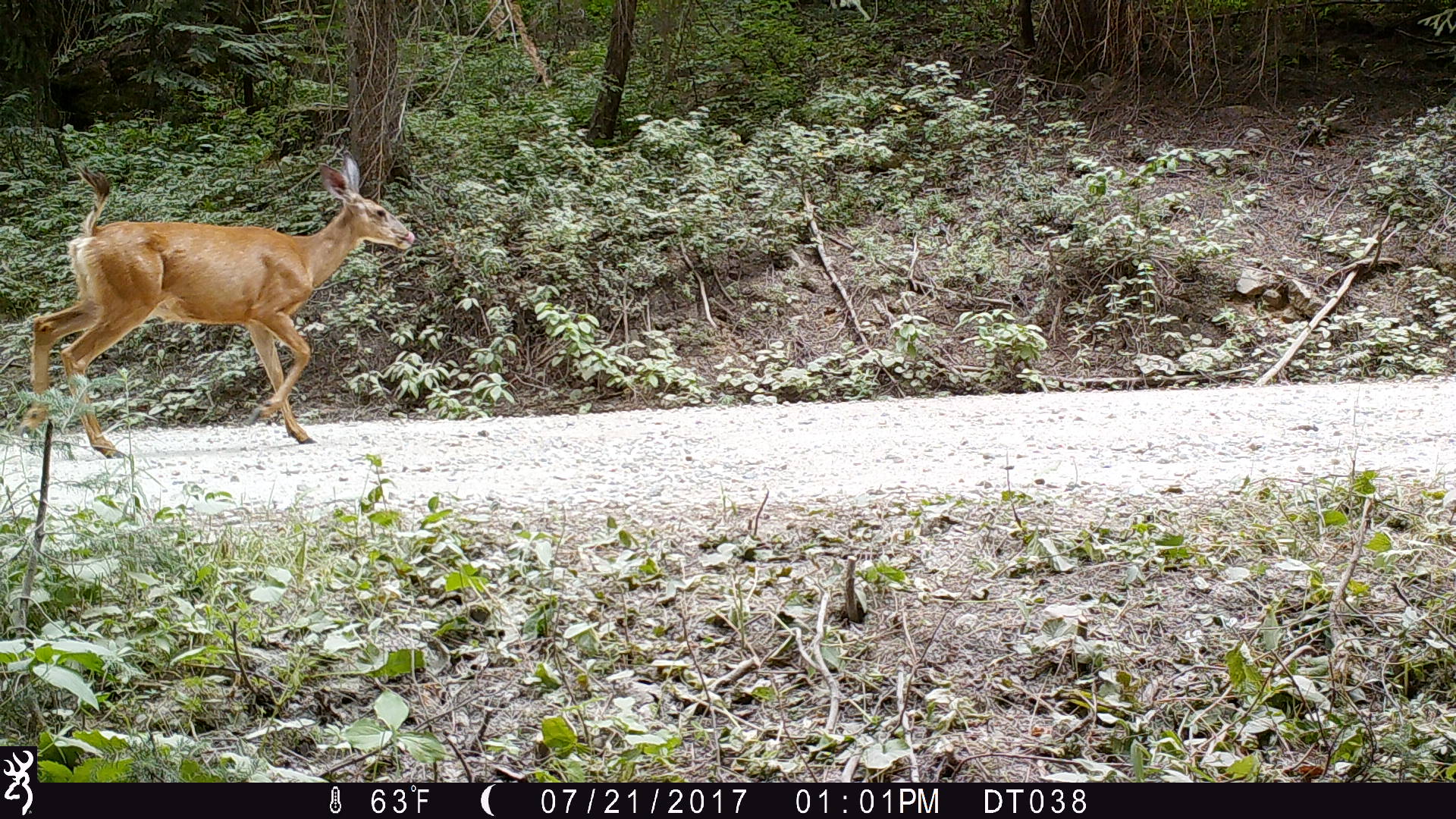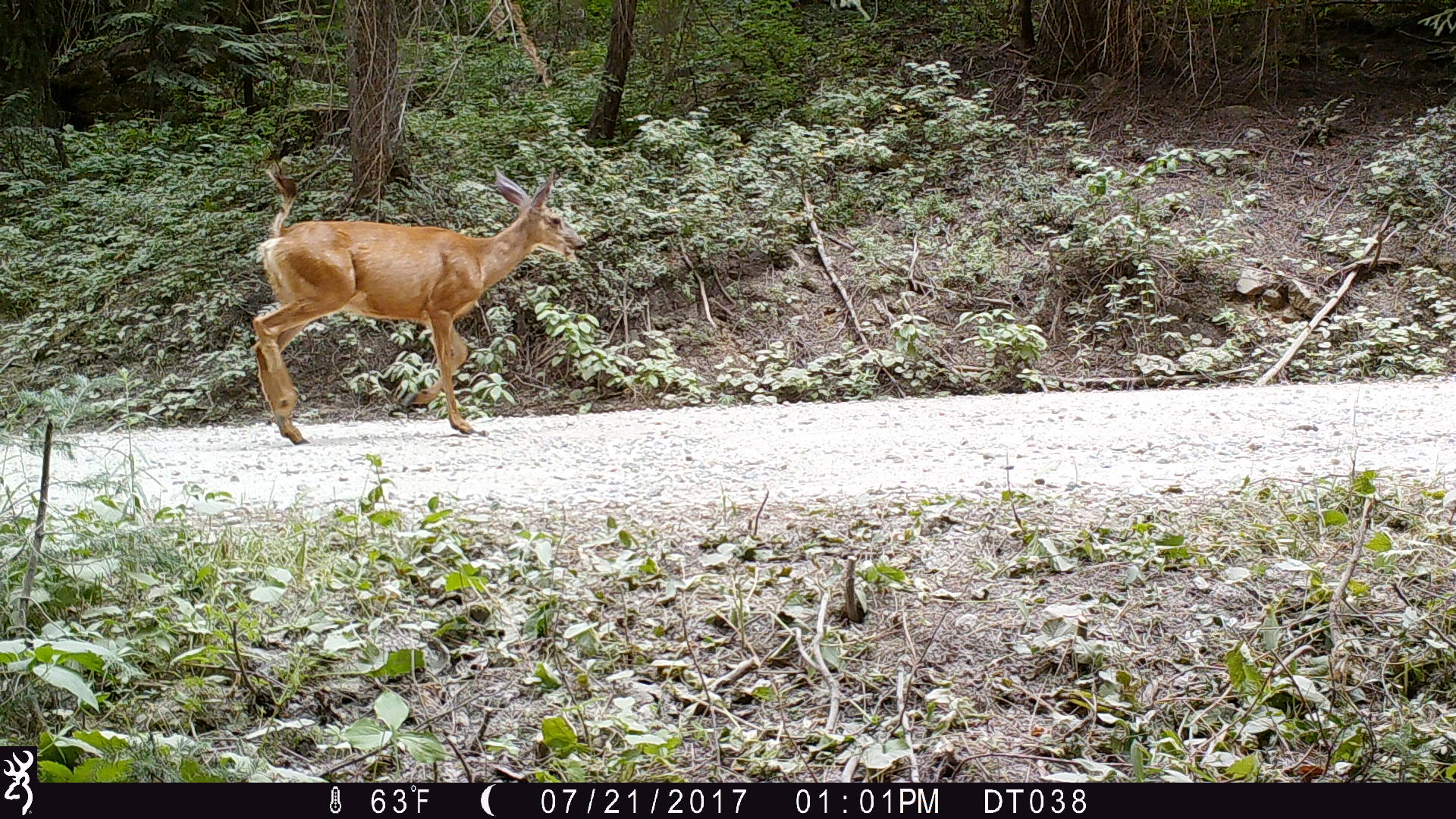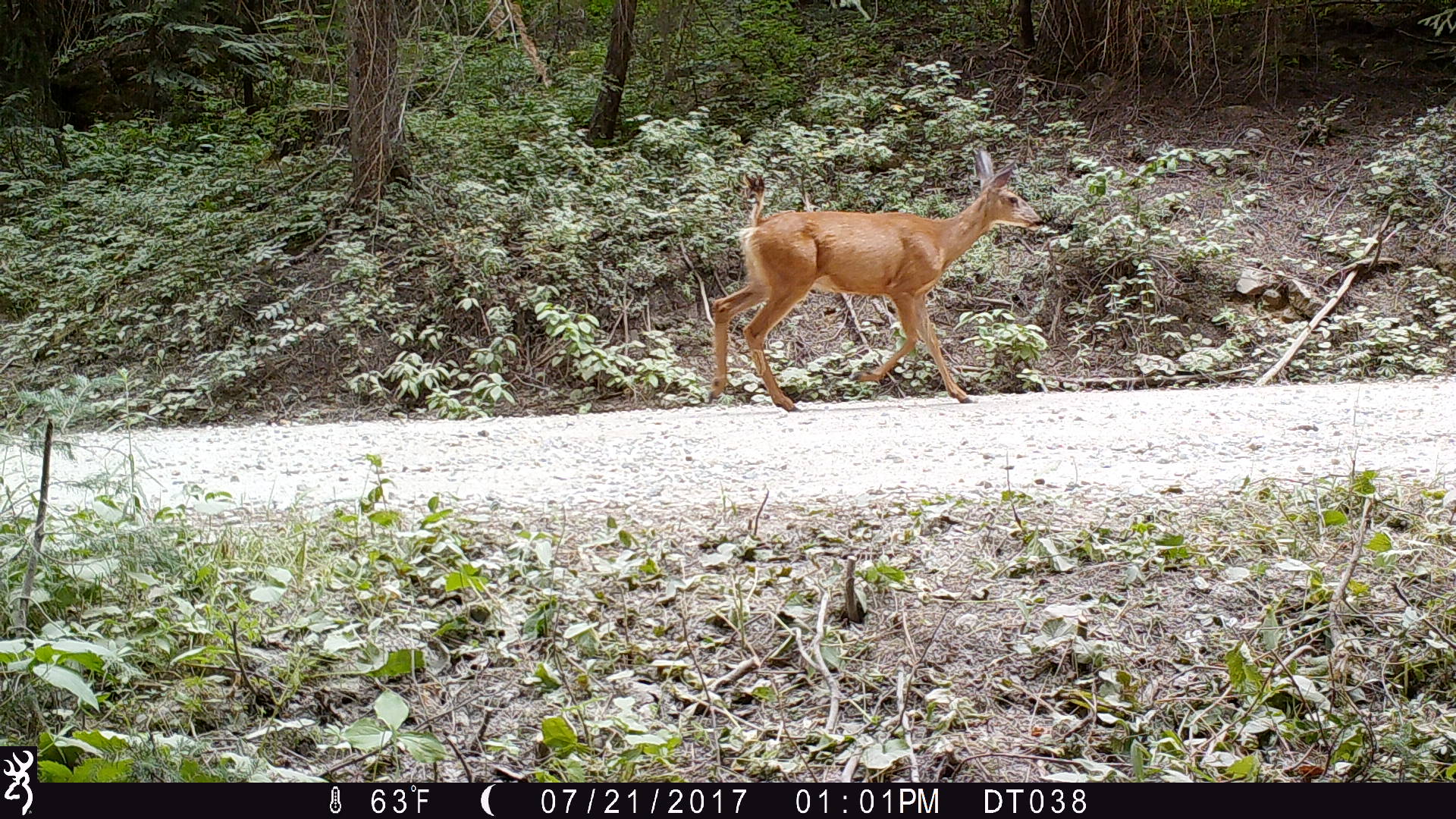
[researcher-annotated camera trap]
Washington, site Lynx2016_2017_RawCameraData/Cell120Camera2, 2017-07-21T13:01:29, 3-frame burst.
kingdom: Animalia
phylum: Chordata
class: Mammalia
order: Artiodactyla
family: Cervidae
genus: Odocoileus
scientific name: Odocoileus hemionus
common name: mule deer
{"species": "Odocoileus hemionus (mule deer)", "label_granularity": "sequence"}